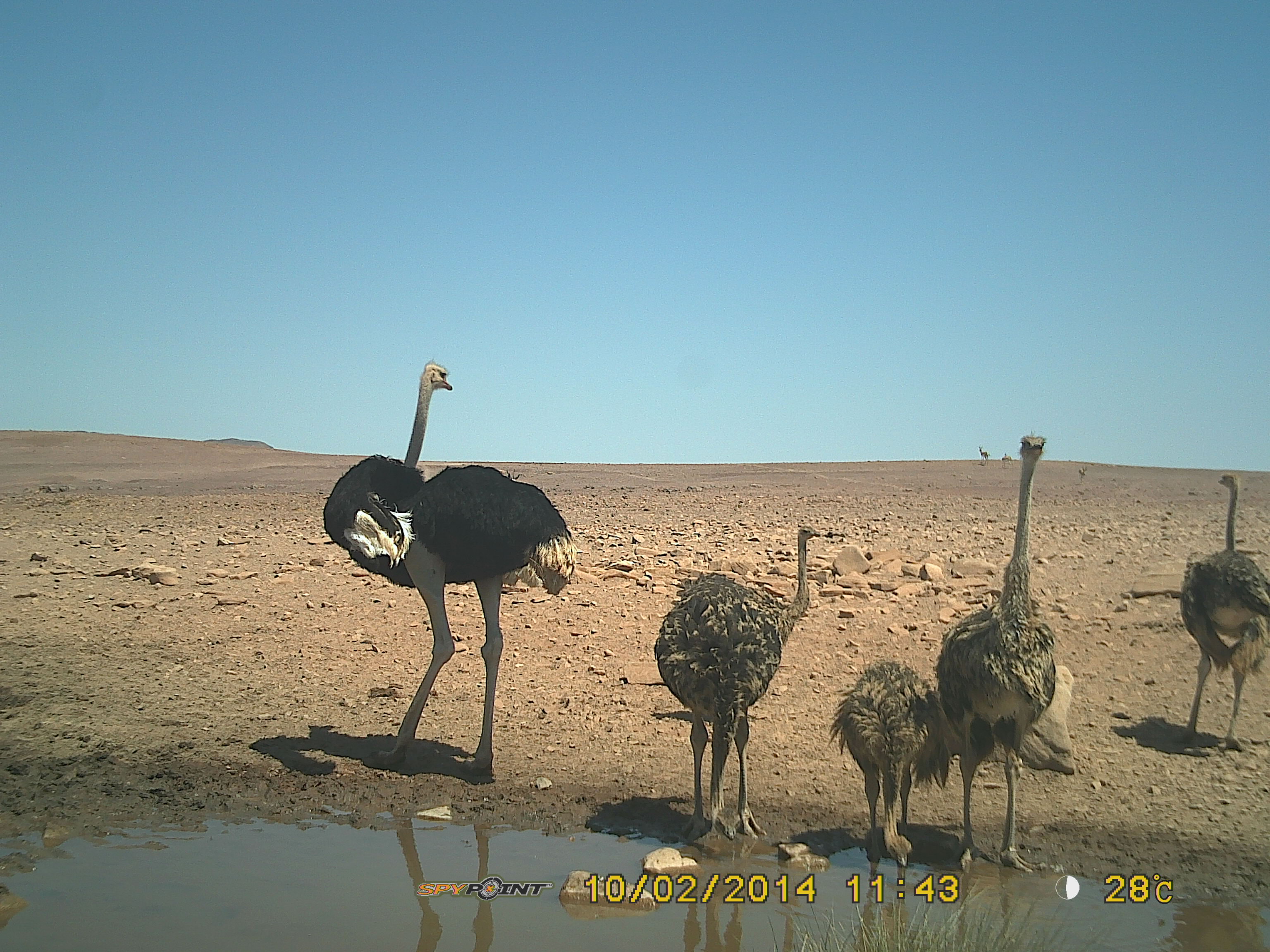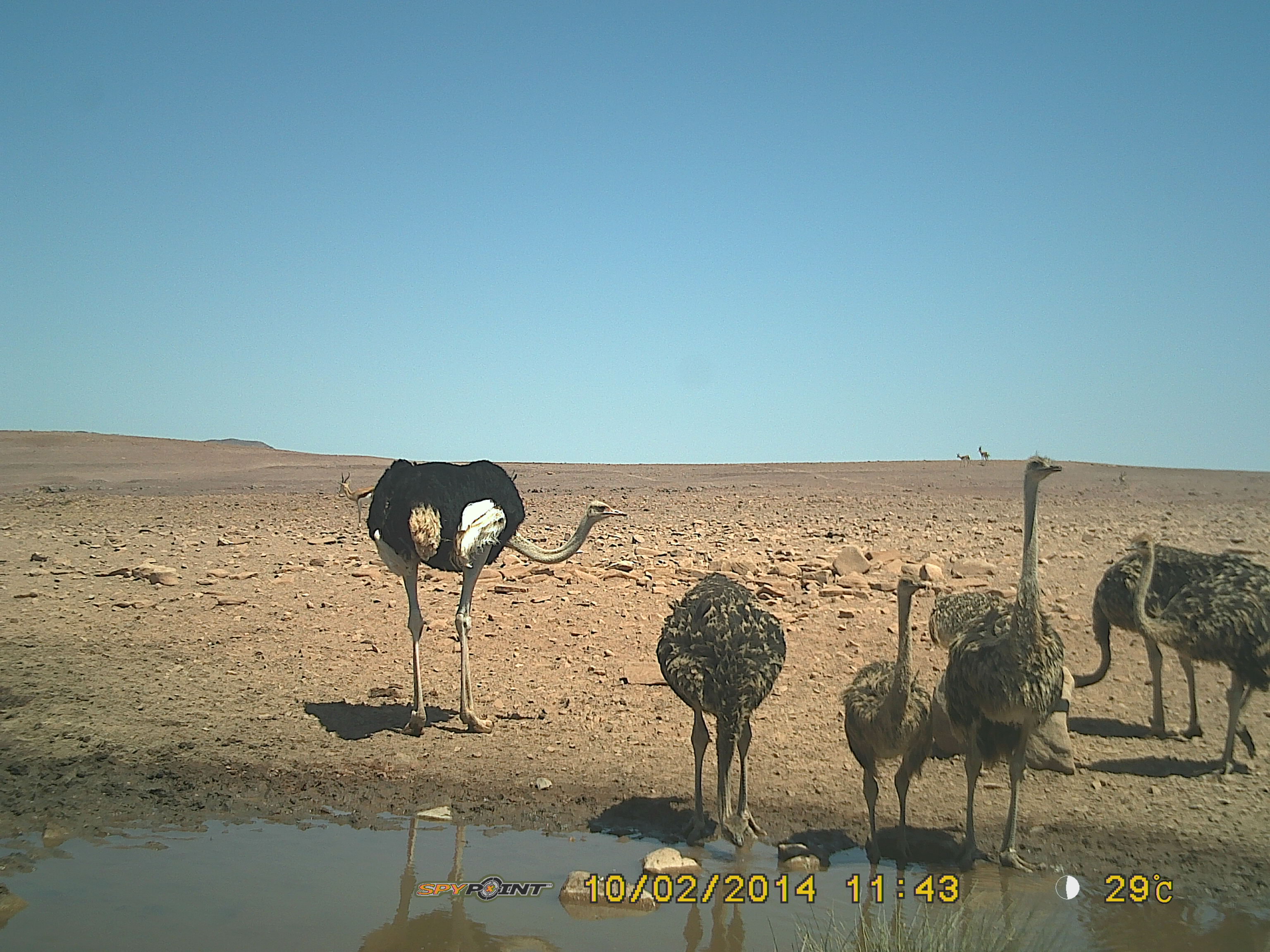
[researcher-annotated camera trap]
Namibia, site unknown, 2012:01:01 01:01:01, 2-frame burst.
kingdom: Animalia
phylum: Chordata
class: Aves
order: Struthioniformes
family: Struthionidae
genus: Struthio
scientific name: Struthio camelus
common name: common ostrich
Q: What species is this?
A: Struthio camelus (common ostrich).